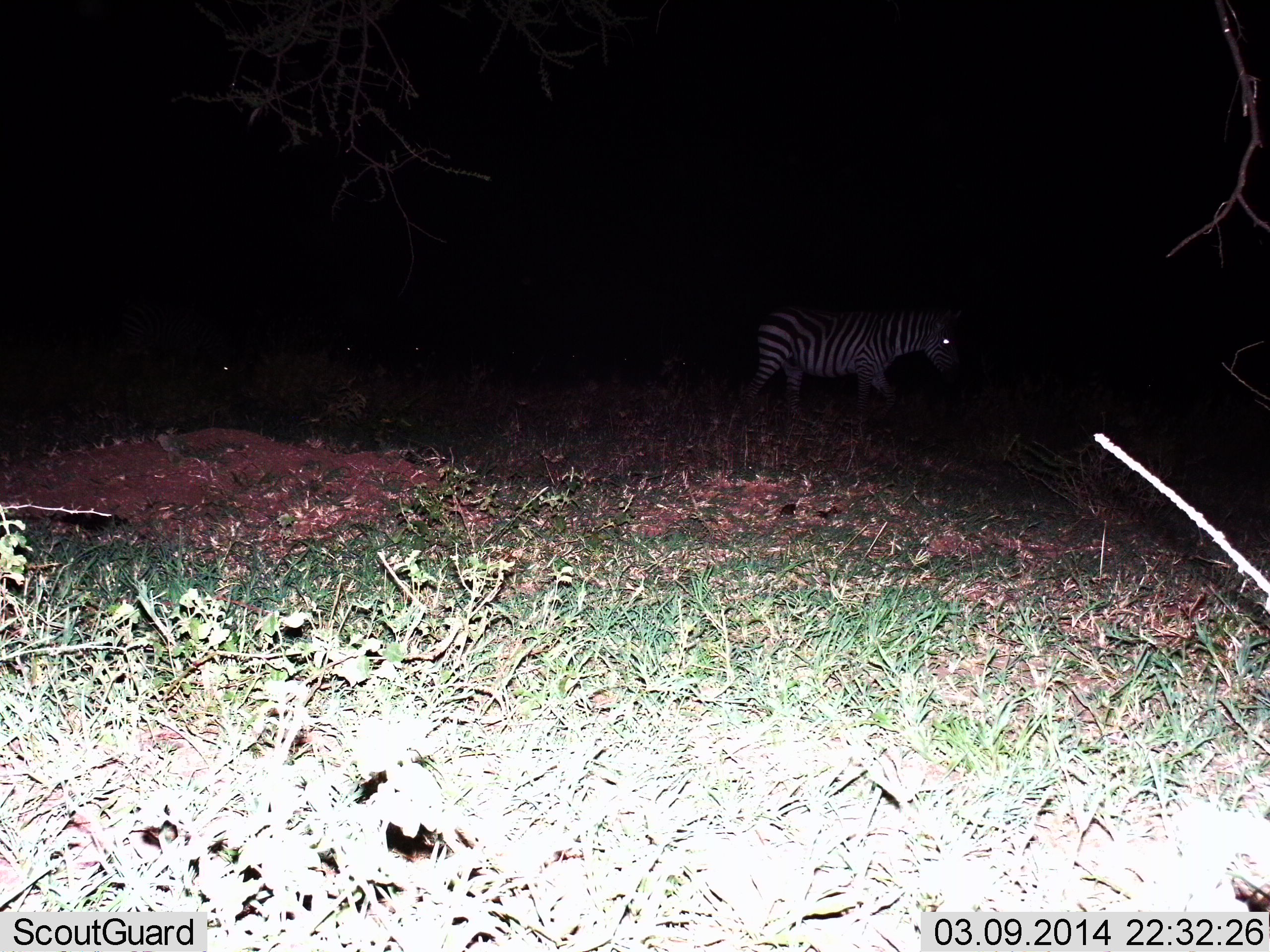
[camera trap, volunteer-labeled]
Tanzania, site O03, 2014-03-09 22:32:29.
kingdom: Animalia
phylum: Chordata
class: Mammalia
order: Perissodactyla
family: Equidae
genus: Equus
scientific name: Equus quagga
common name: plains zebra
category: zebra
Zebra (plains zebra) (Equus quagga), count 1. Behavior (volunteer vote fractions): standing 50%, resting 0%, moving 60%, interacting 0%. Young present (vote fraction): 0%. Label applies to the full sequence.